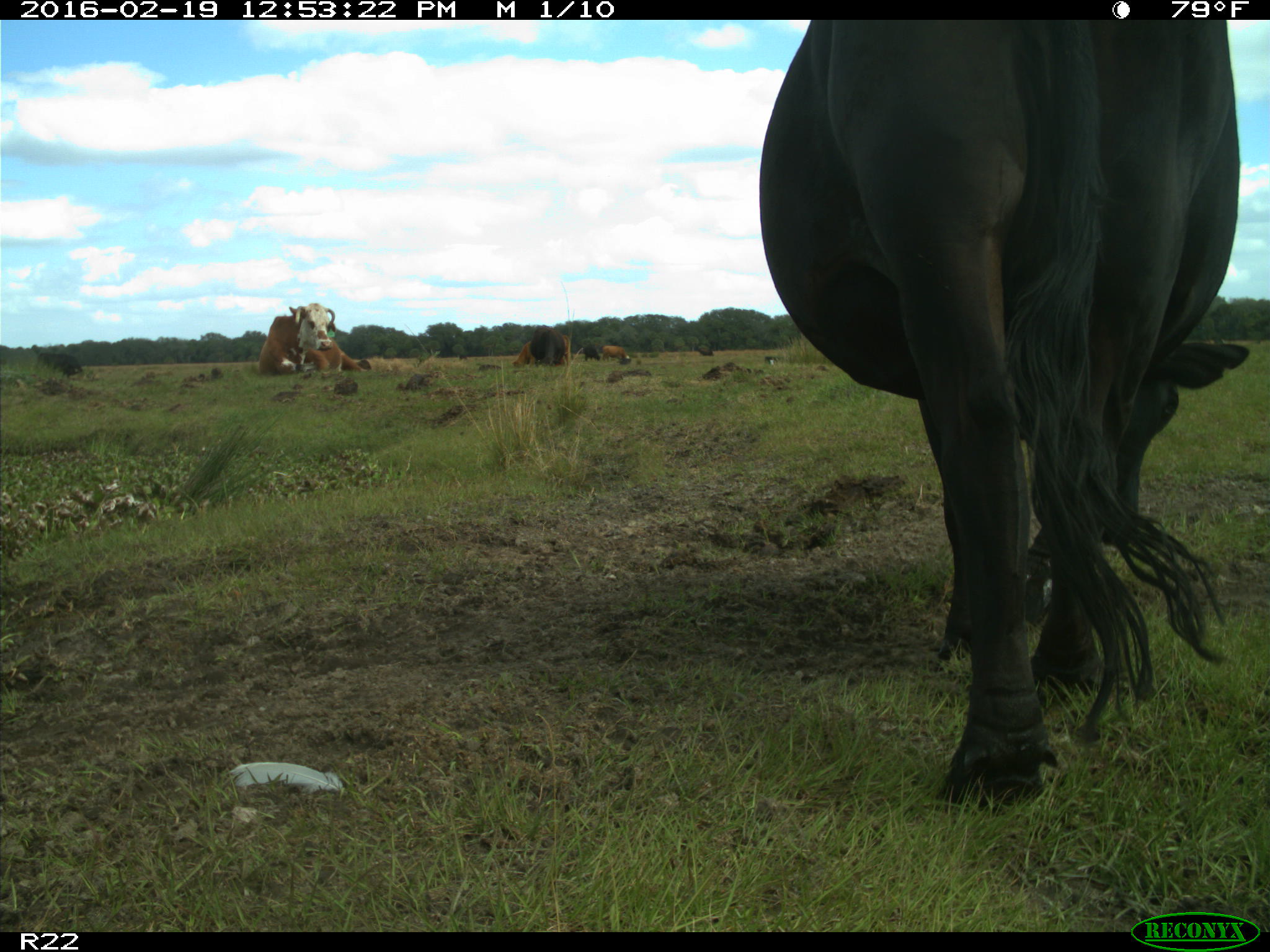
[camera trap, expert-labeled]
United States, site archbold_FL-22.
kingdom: Animalia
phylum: Chordata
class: Mammalia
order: Artiodactyla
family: Bovidae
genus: Bos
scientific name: Bos taurus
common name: domestic cow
Bos taurus (domestic cow).